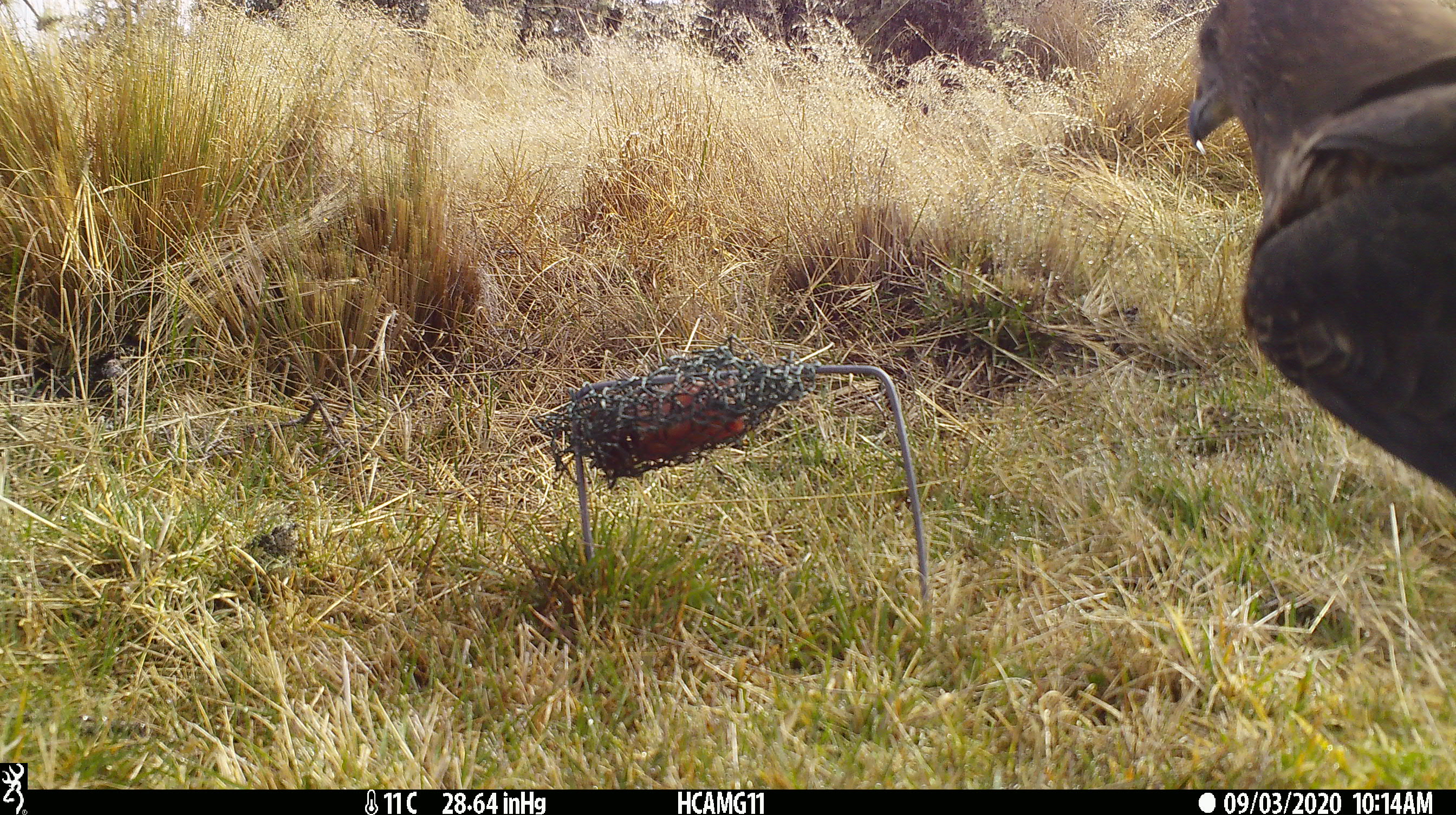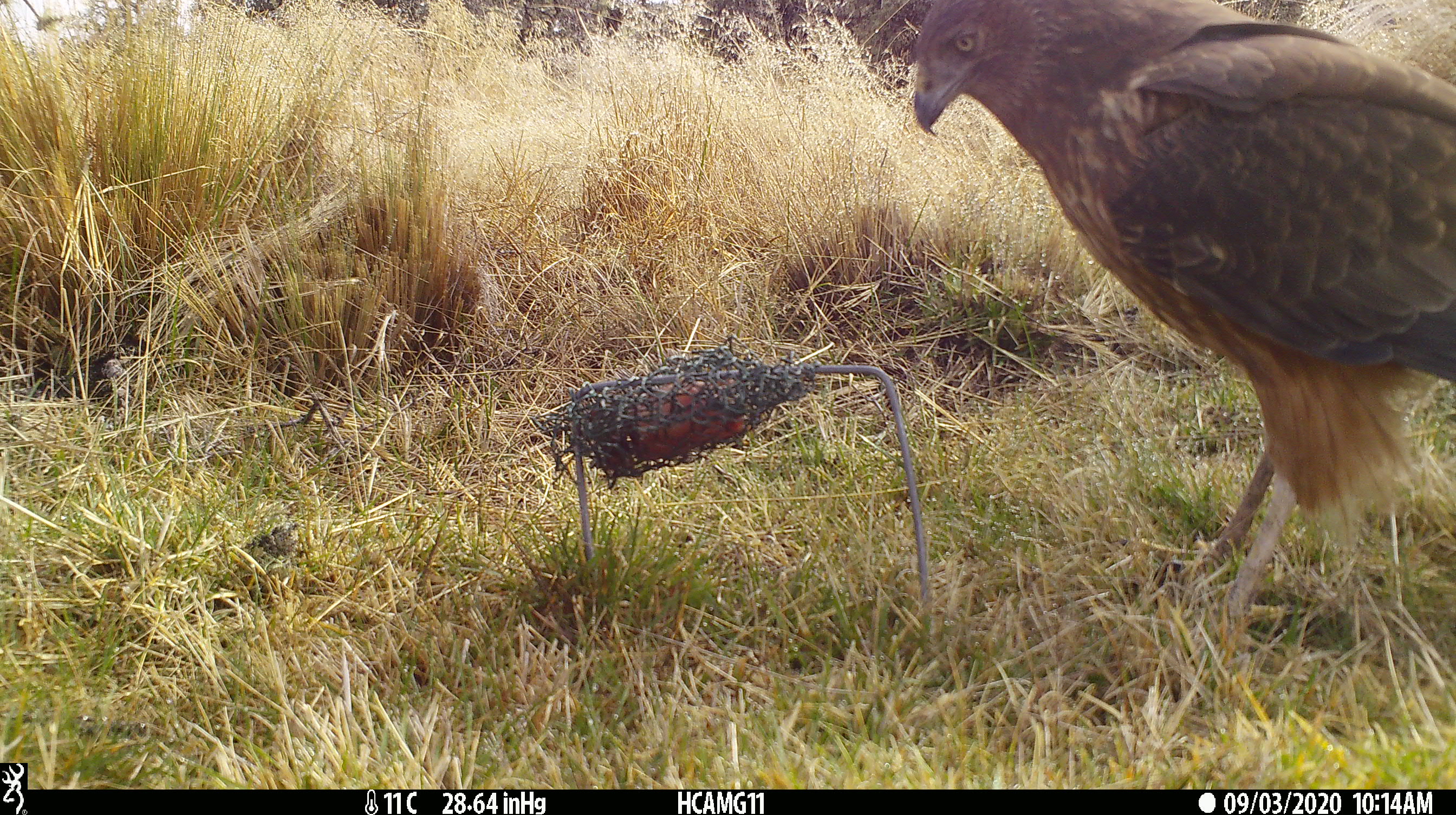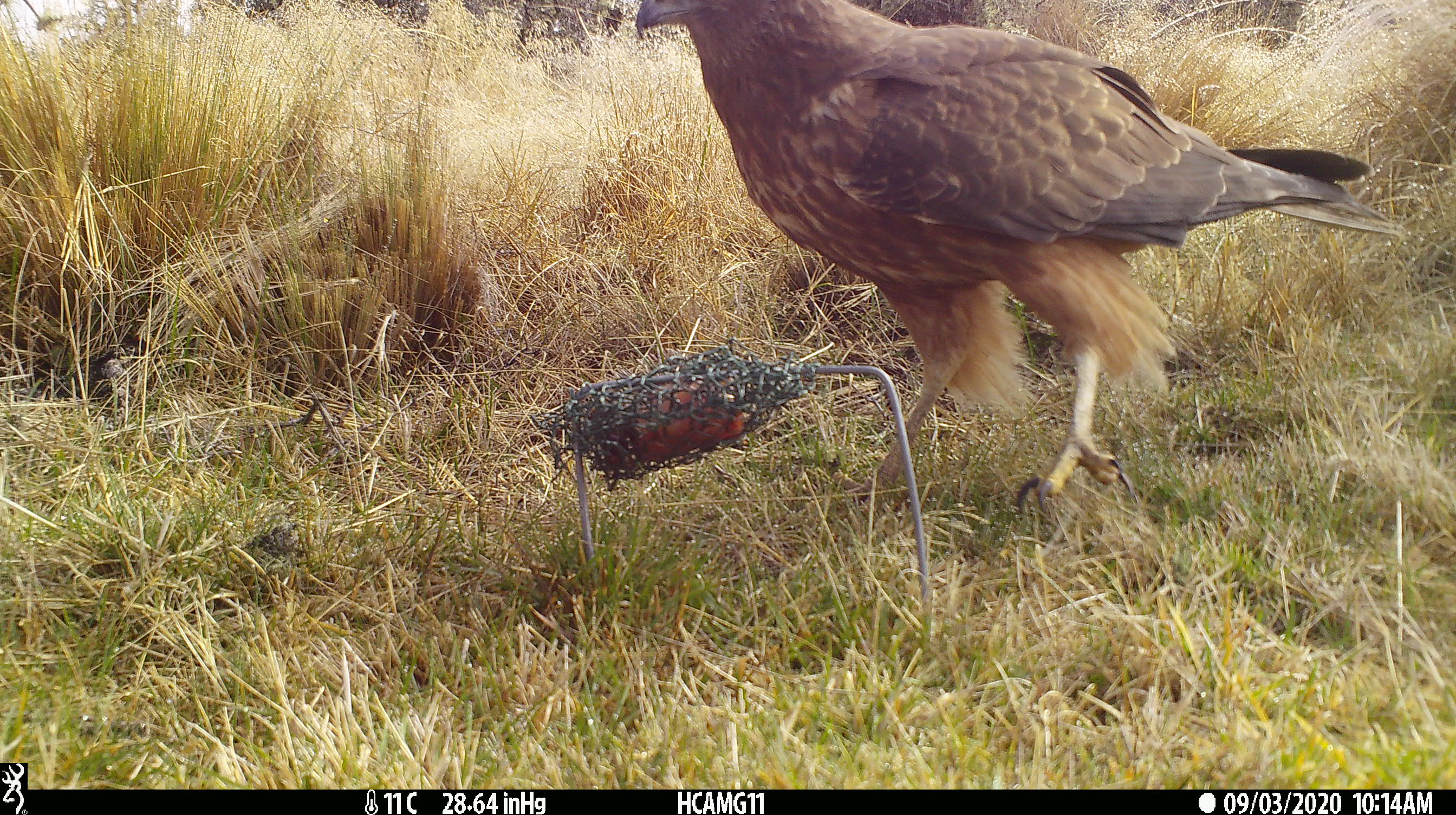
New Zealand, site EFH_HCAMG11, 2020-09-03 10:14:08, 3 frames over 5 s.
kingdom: Animalia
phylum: Chordata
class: Aves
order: Accipitriformes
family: Accipitridae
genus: Circus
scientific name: Circus approximans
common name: swamp harrier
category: harrier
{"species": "harrier (swamp harrier) (Circus approximans)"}